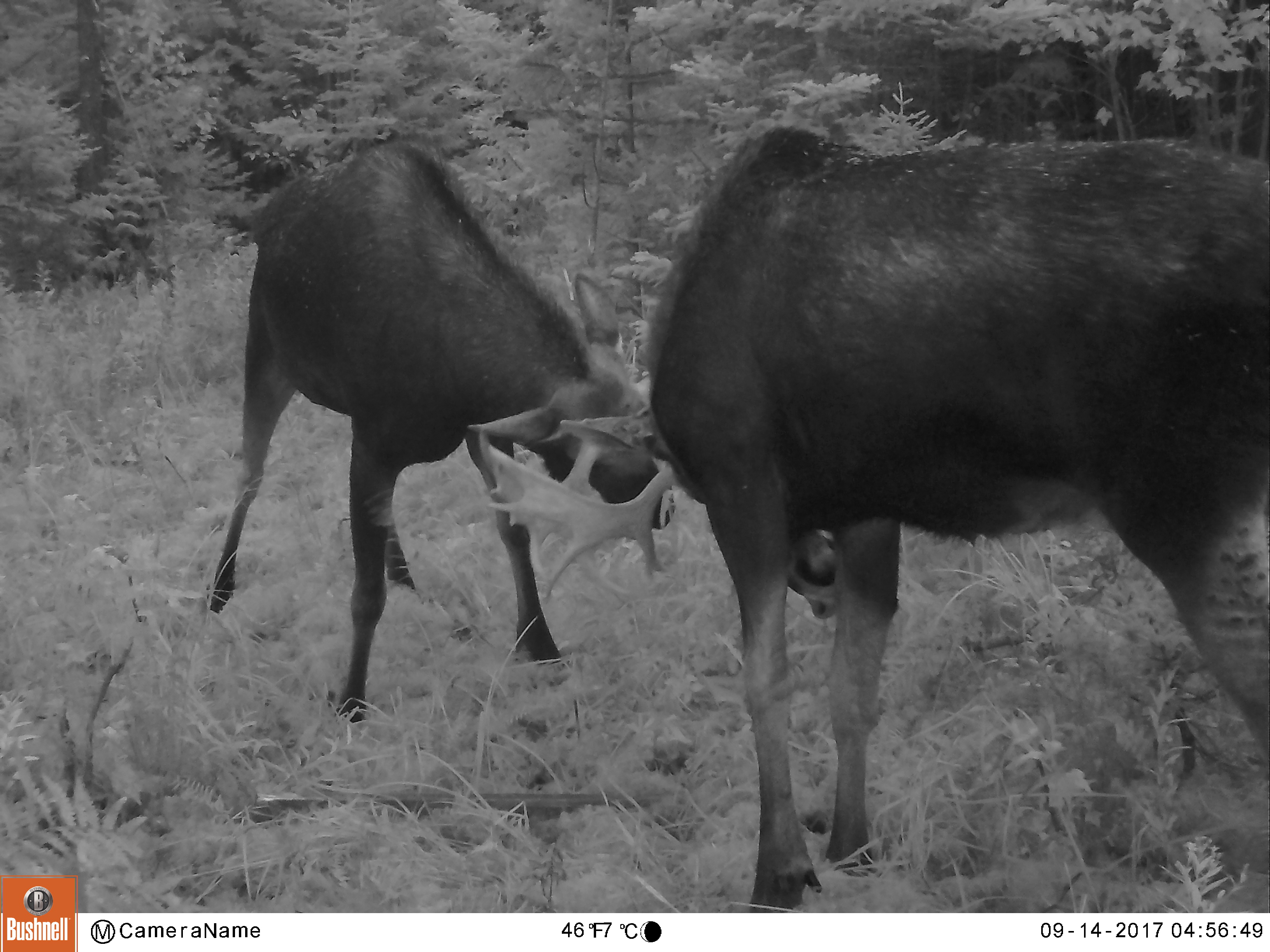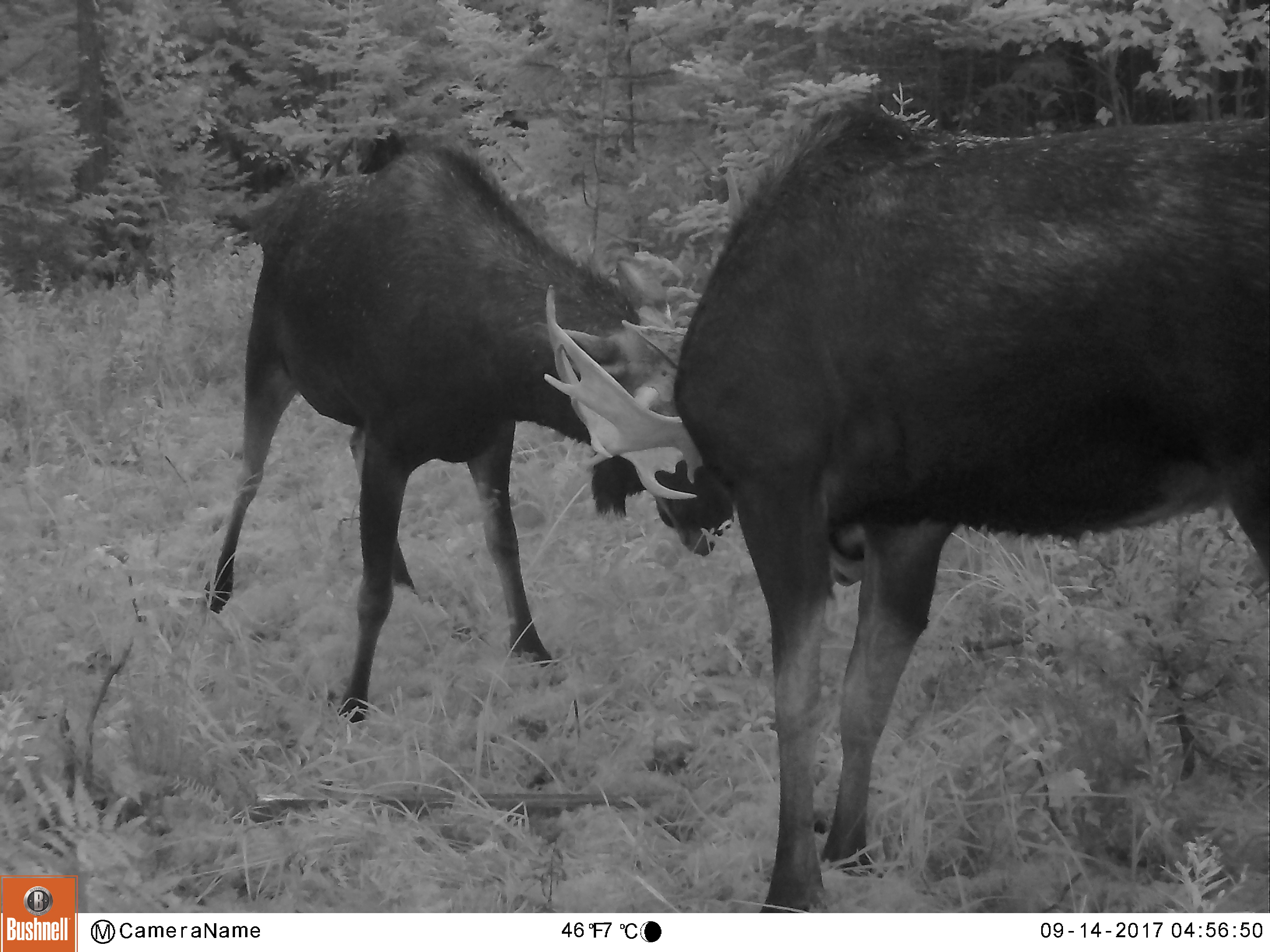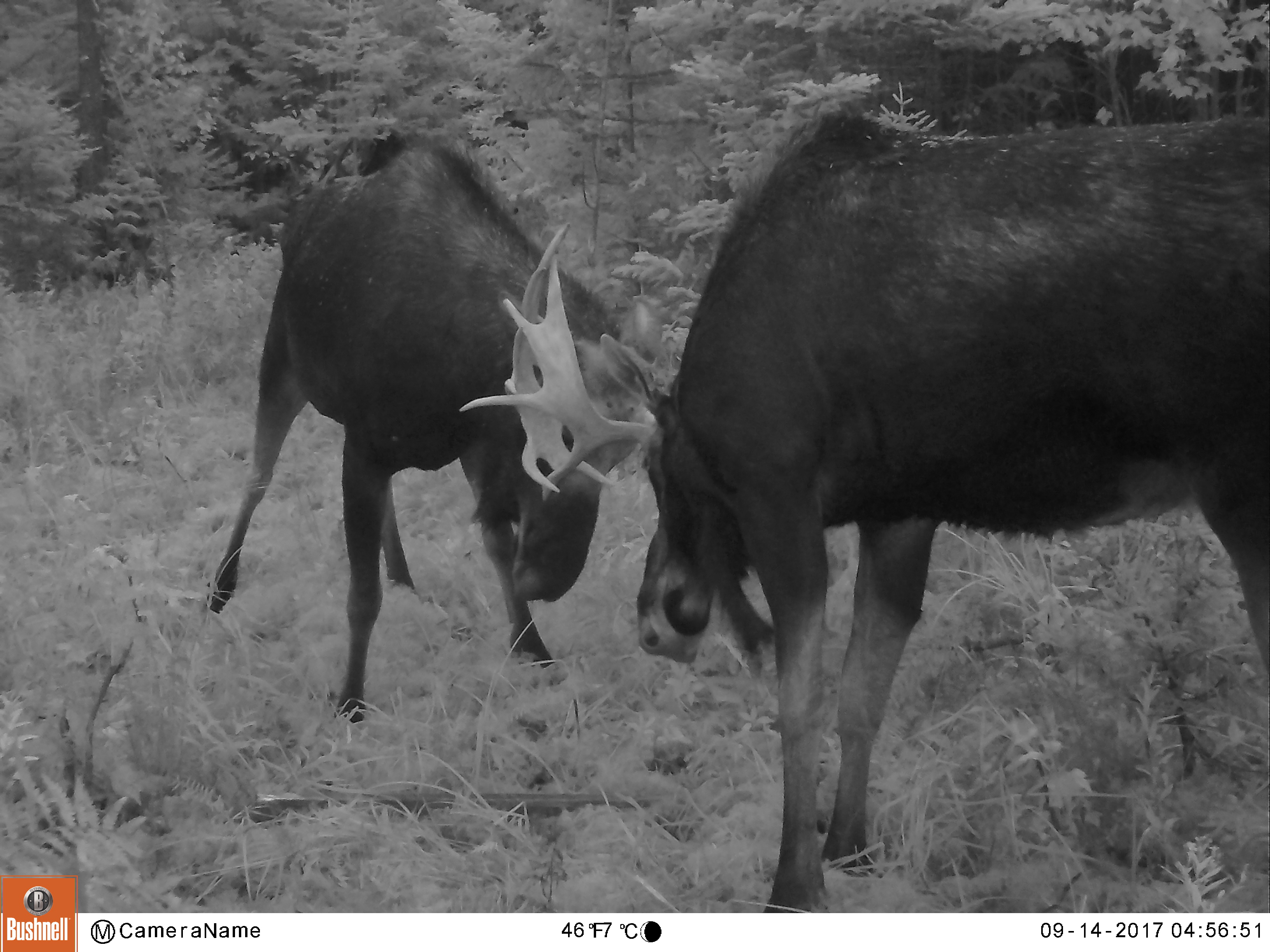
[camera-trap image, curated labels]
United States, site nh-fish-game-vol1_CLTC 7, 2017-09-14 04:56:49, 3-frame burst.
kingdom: Animalia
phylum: Chordata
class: Mammalia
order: Artiodactyla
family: Cervidae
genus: Alces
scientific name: Alces alces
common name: moose